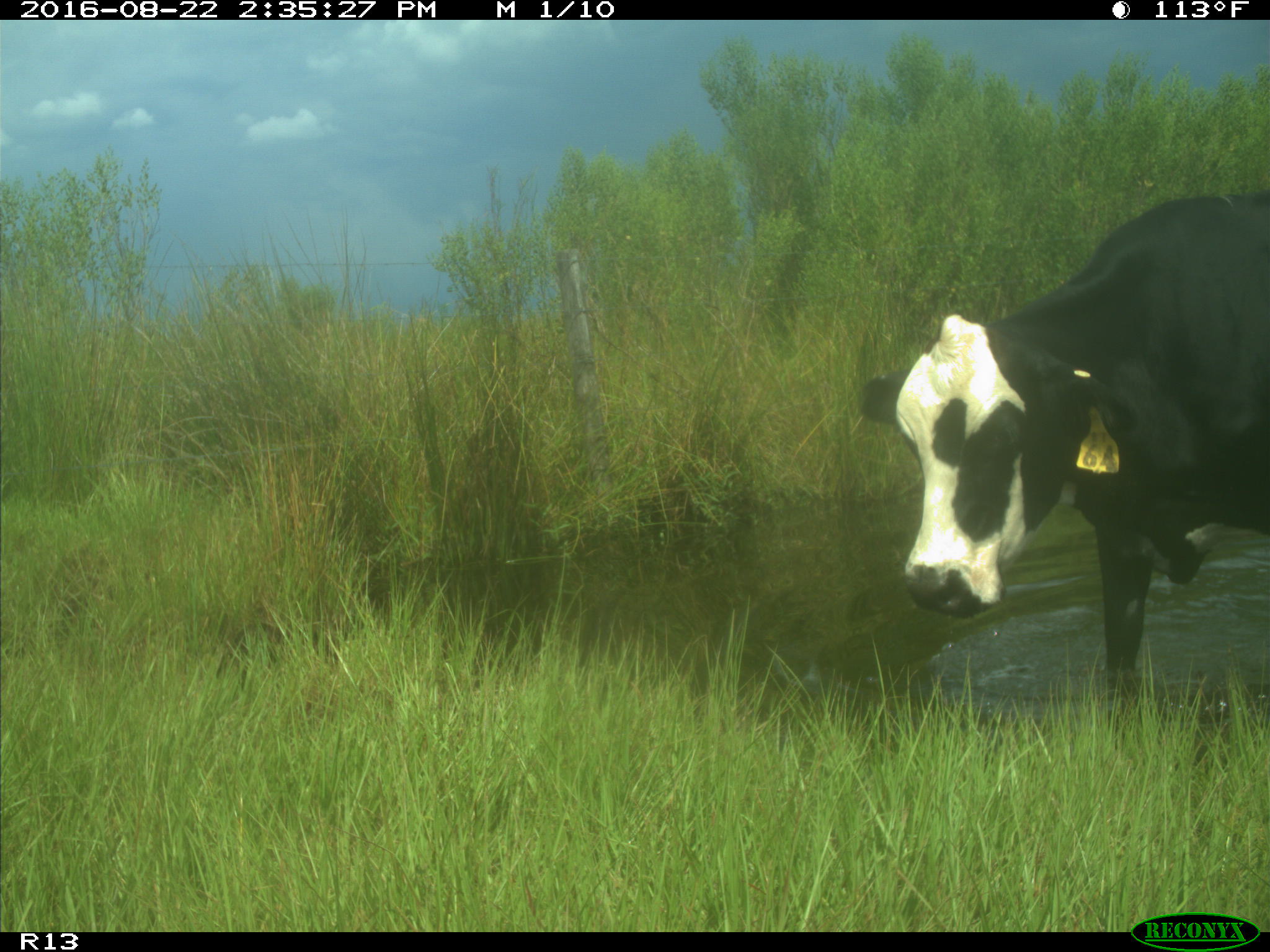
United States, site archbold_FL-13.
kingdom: Animalia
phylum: Chordata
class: Mammalia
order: Artiodactyla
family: Bovidae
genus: Bos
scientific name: Bos taurus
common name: domestic cow